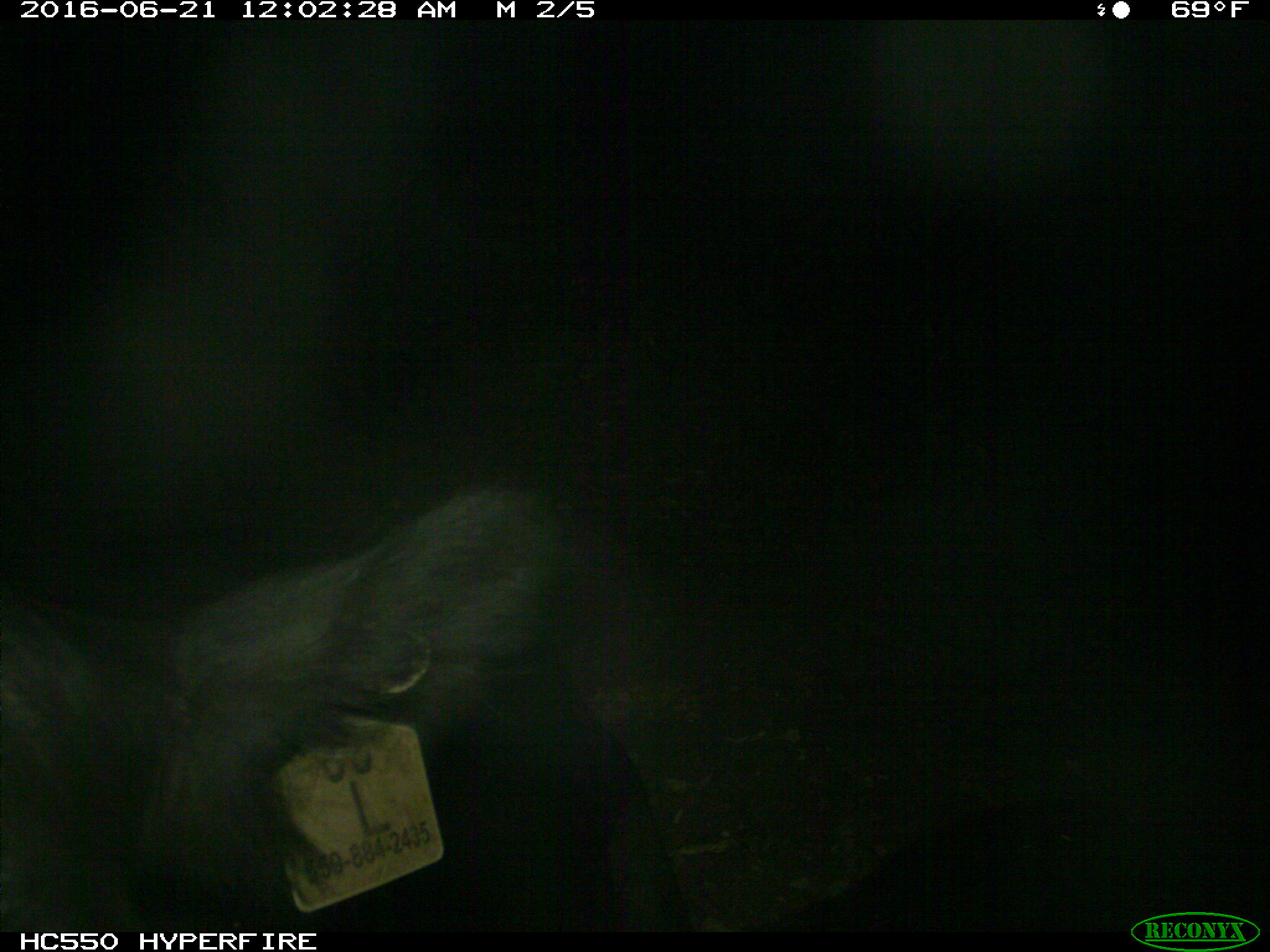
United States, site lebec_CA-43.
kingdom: Animalia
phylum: Chordata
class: Mammalia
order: Artiodactyla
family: Bovidae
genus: Bos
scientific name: Bos taurus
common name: domestic cow